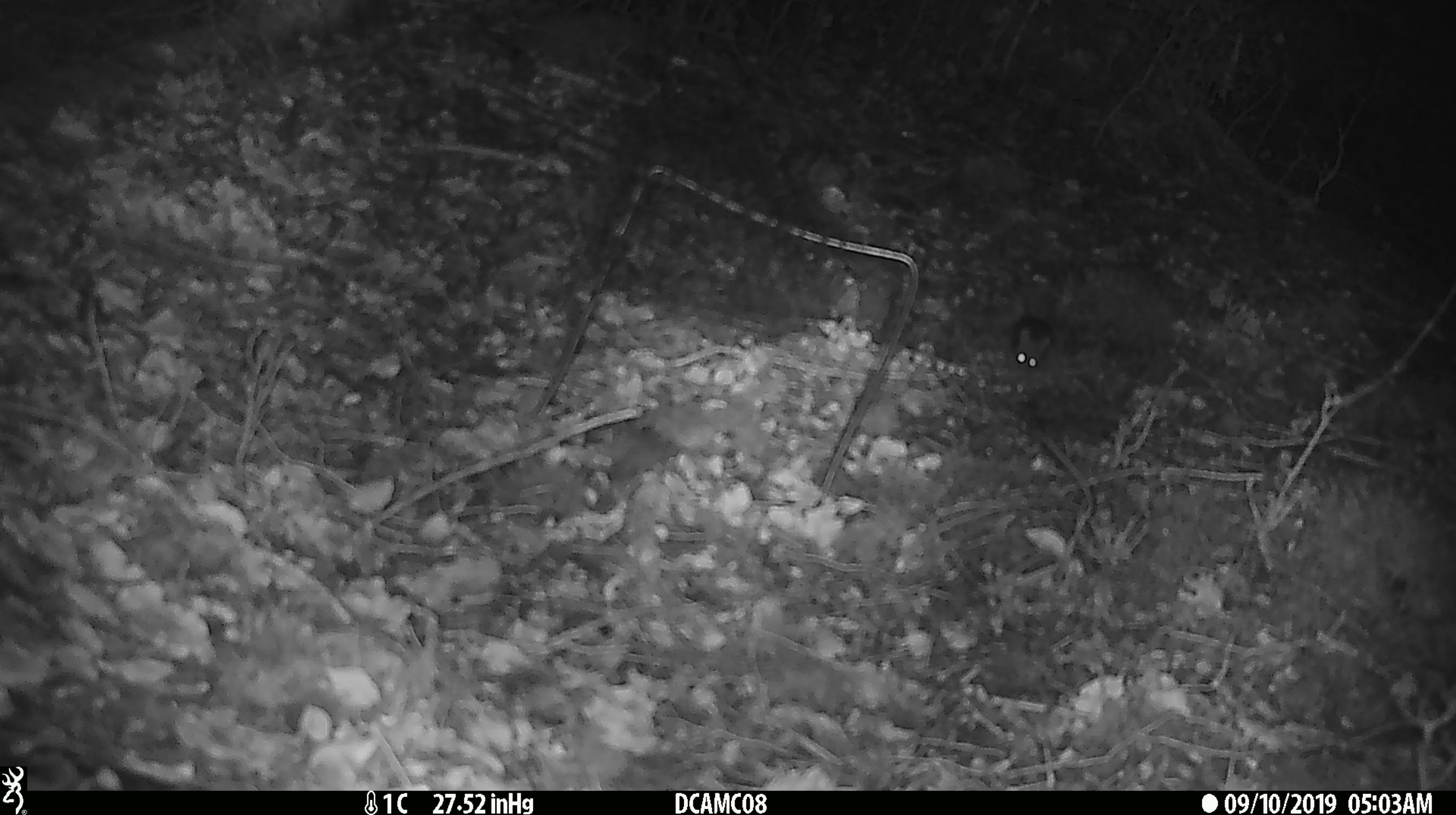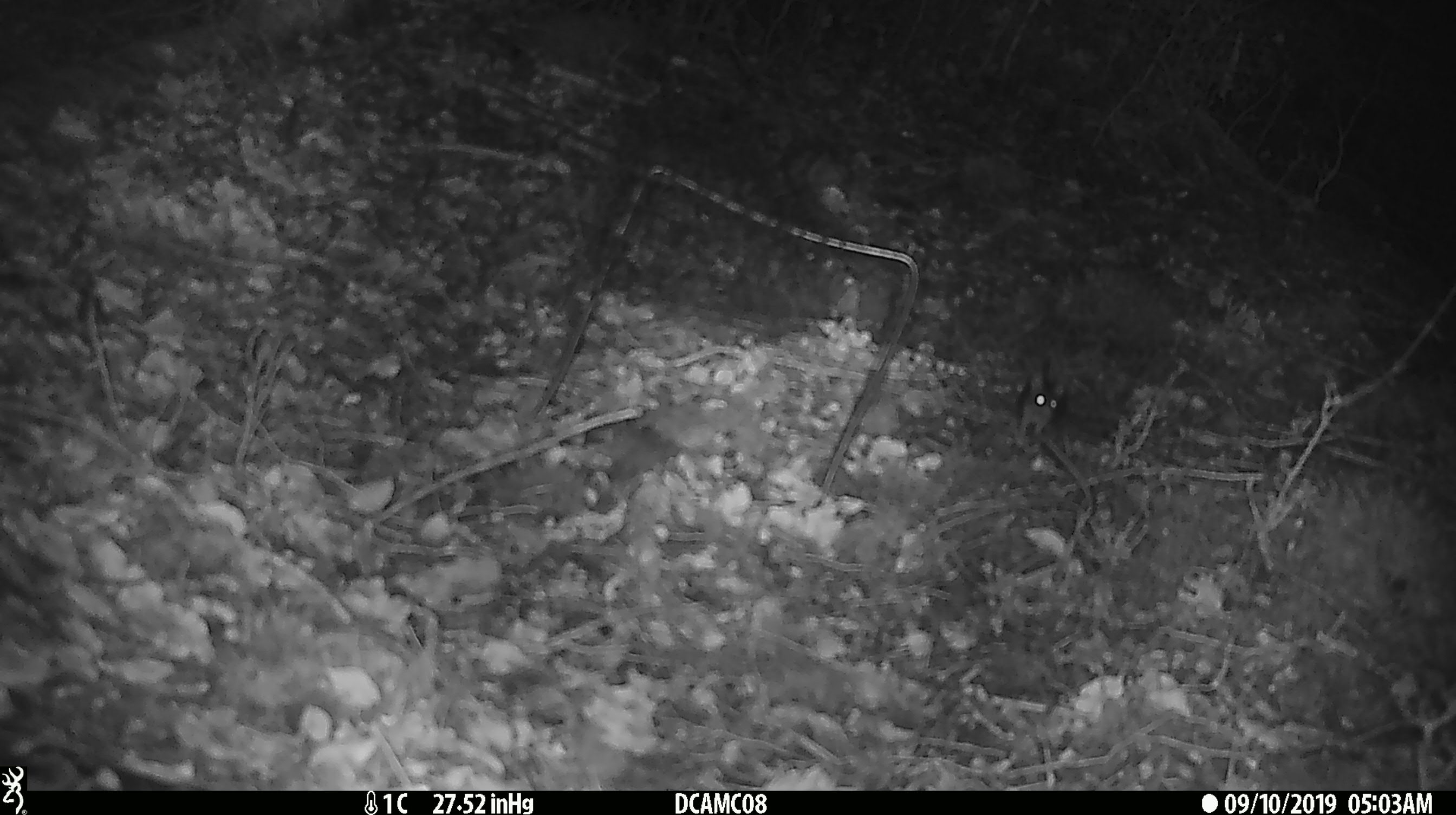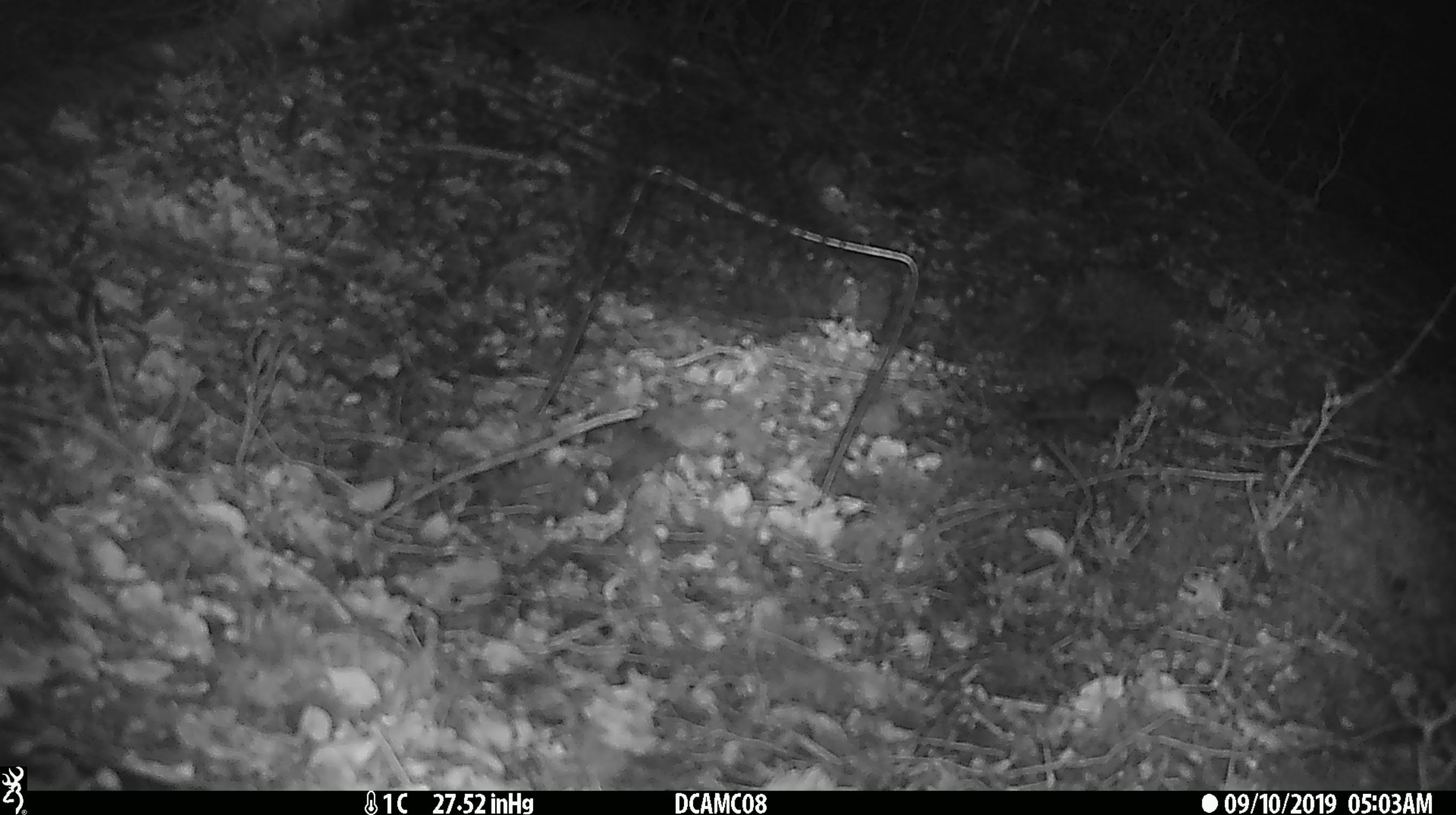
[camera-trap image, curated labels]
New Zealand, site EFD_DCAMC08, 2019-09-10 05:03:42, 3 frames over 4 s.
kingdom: Animalia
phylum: Chordata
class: Mammalia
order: Rodentia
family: Muridae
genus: Mus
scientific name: Mus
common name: mouse